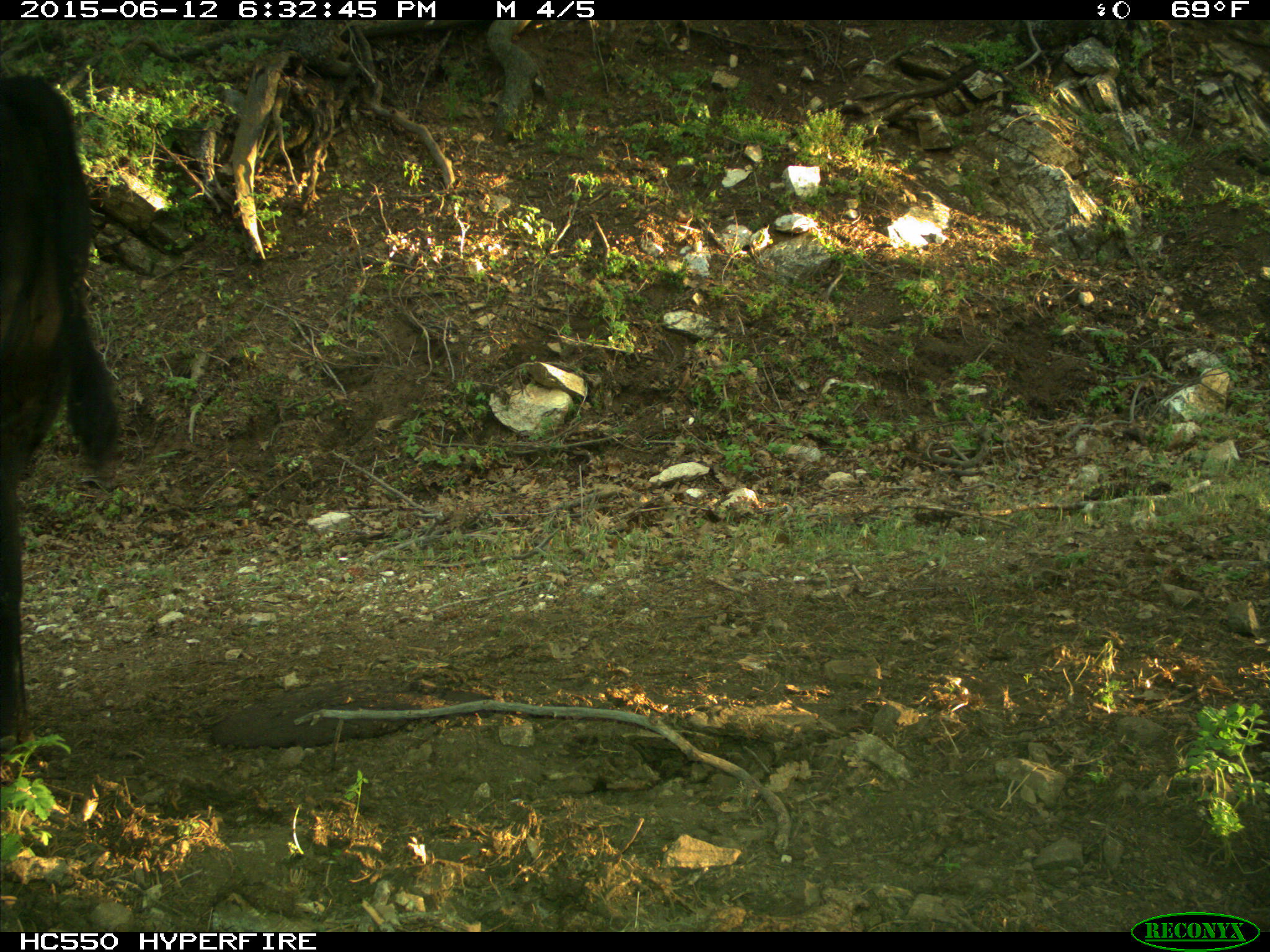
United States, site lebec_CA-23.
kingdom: Animalia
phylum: Chordata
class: Mammalia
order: Artiodactyla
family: Bovidae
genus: Bos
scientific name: Bos taurus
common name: domestic cow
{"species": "Bos taurus (domestic cow)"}